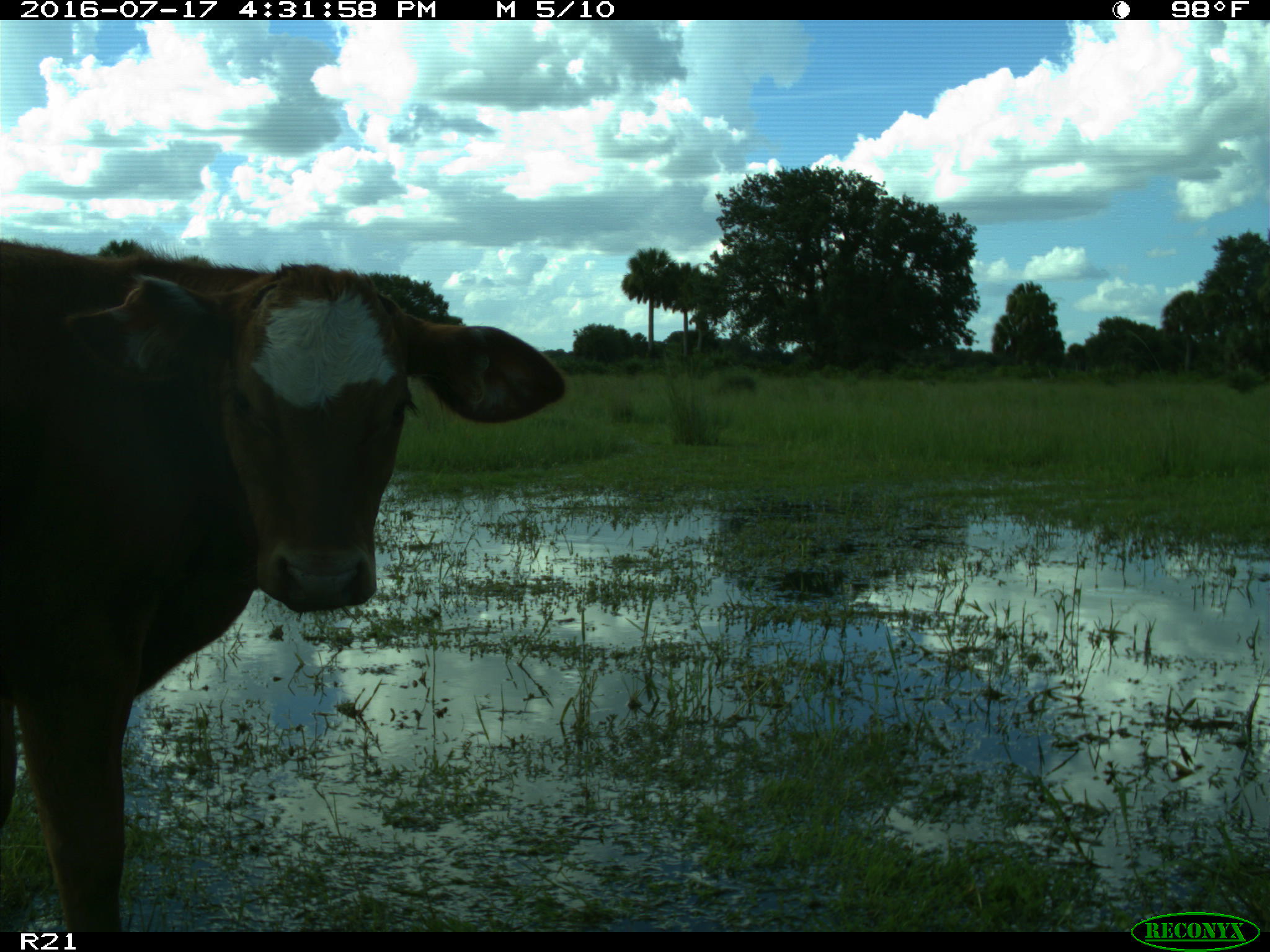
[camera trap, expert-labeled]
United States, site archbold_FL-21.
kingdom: Animalia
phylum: Chordata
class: Mammalia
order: Artiodactyla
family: Bovidae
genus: Bos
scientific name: Bos taurus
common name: domestic cow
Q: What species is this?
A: Bos taurus (domestic cow).